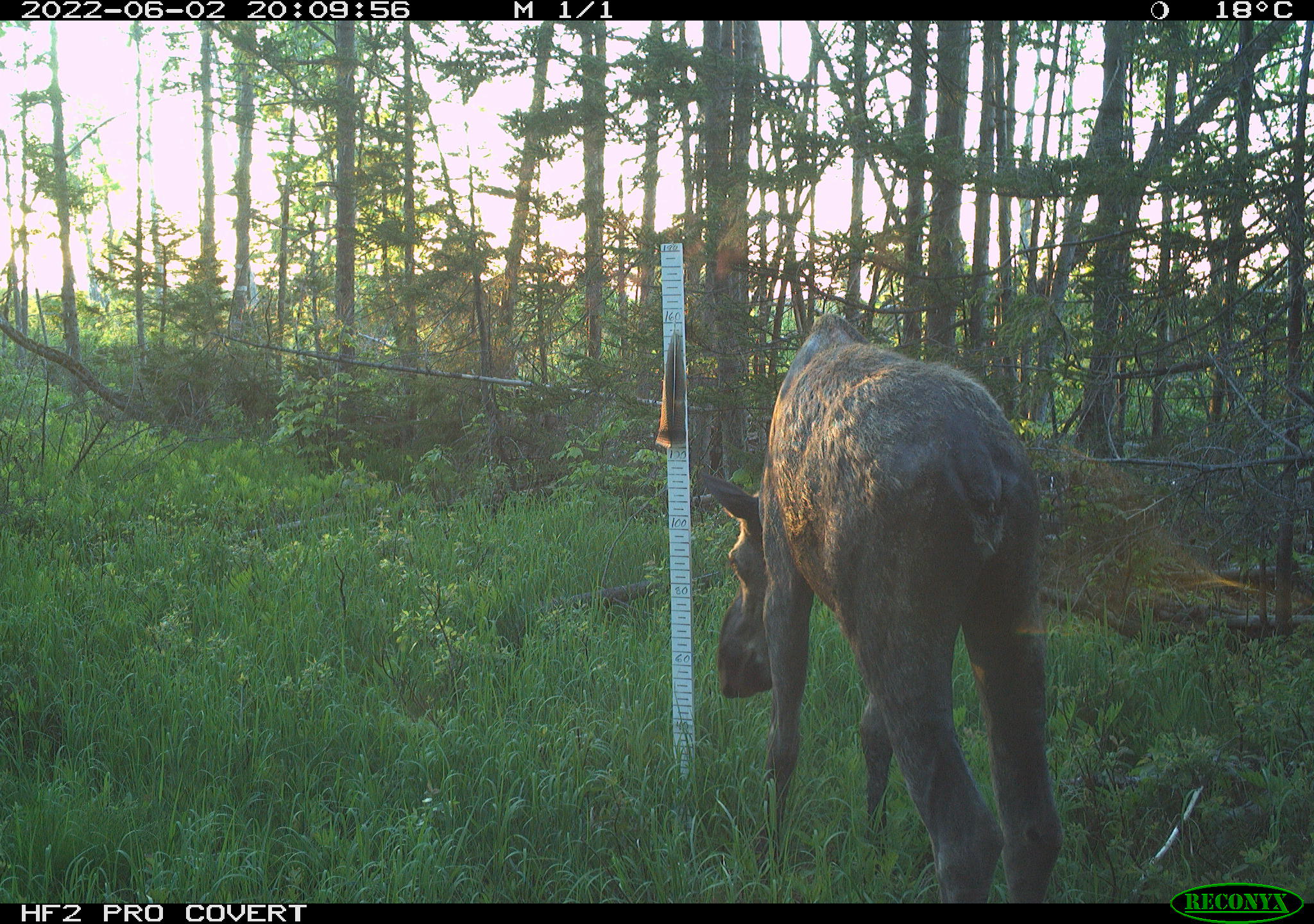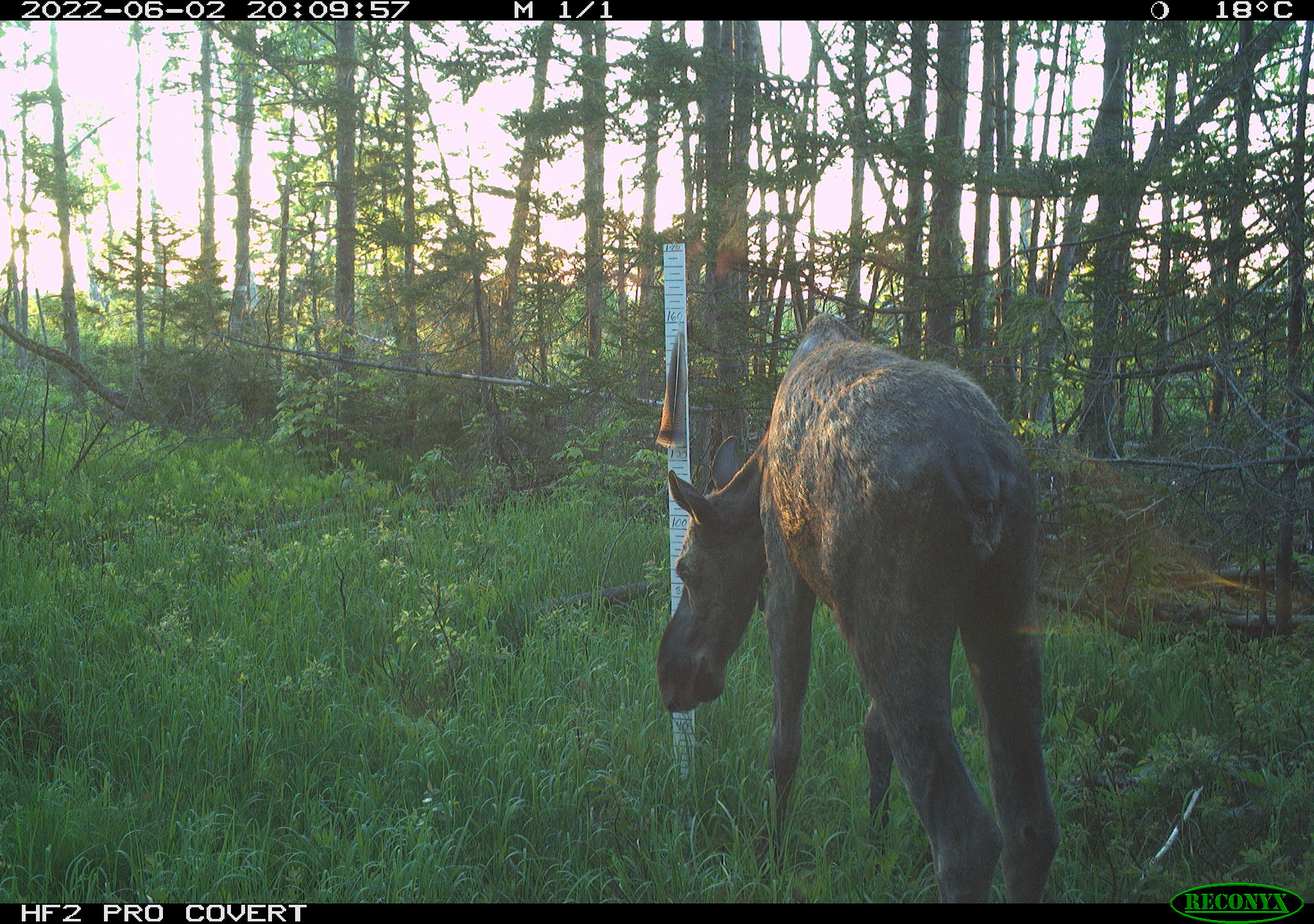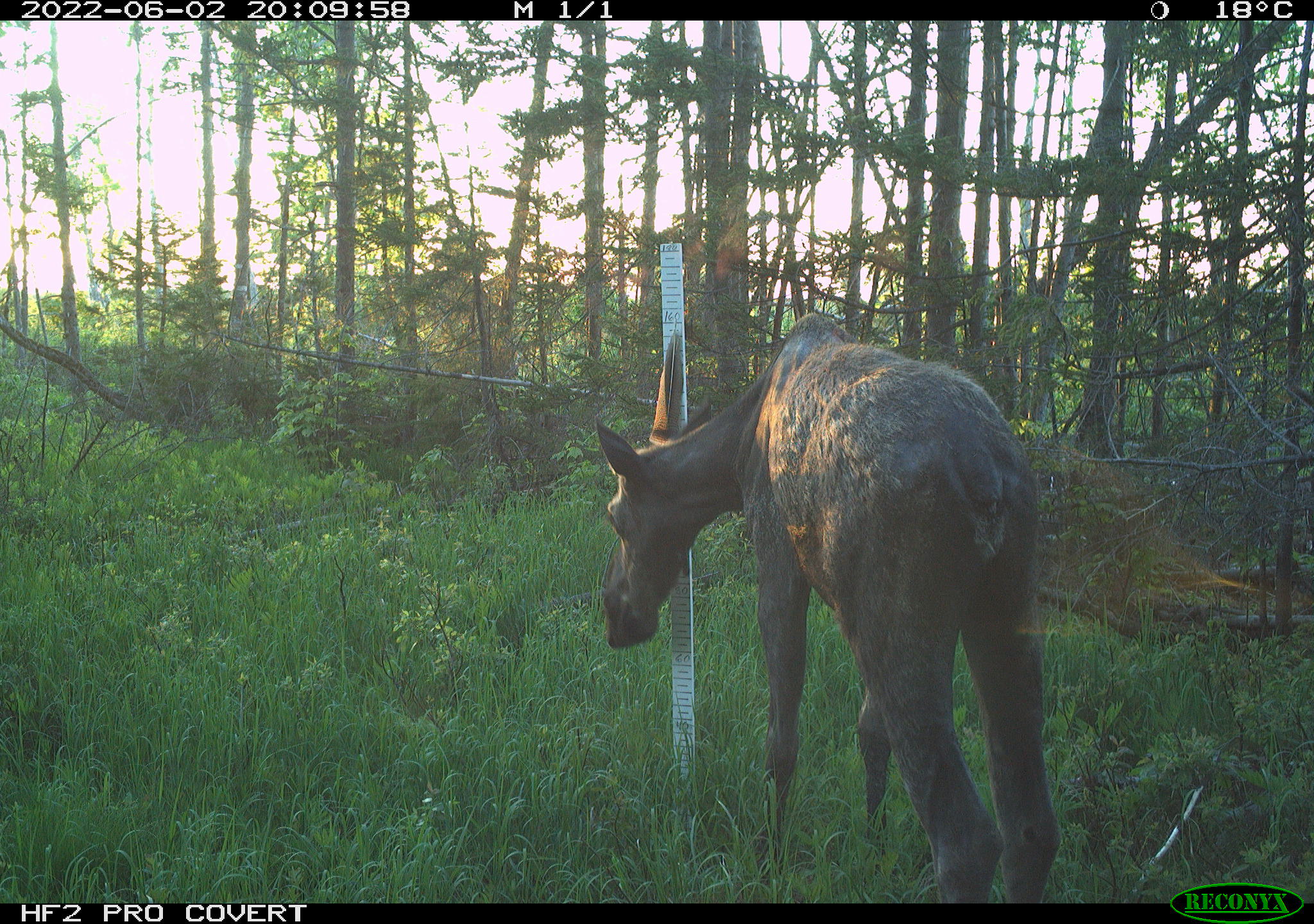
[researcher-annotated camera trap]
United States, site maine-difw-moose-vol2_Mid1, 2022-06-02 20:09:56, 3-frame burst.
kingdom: Animalia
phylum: Chordata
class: Mammalia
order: Artiodactyla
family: Cervidae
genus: Alces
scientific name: Alces alces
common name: moose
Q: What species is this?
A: Moose (Alces alces).